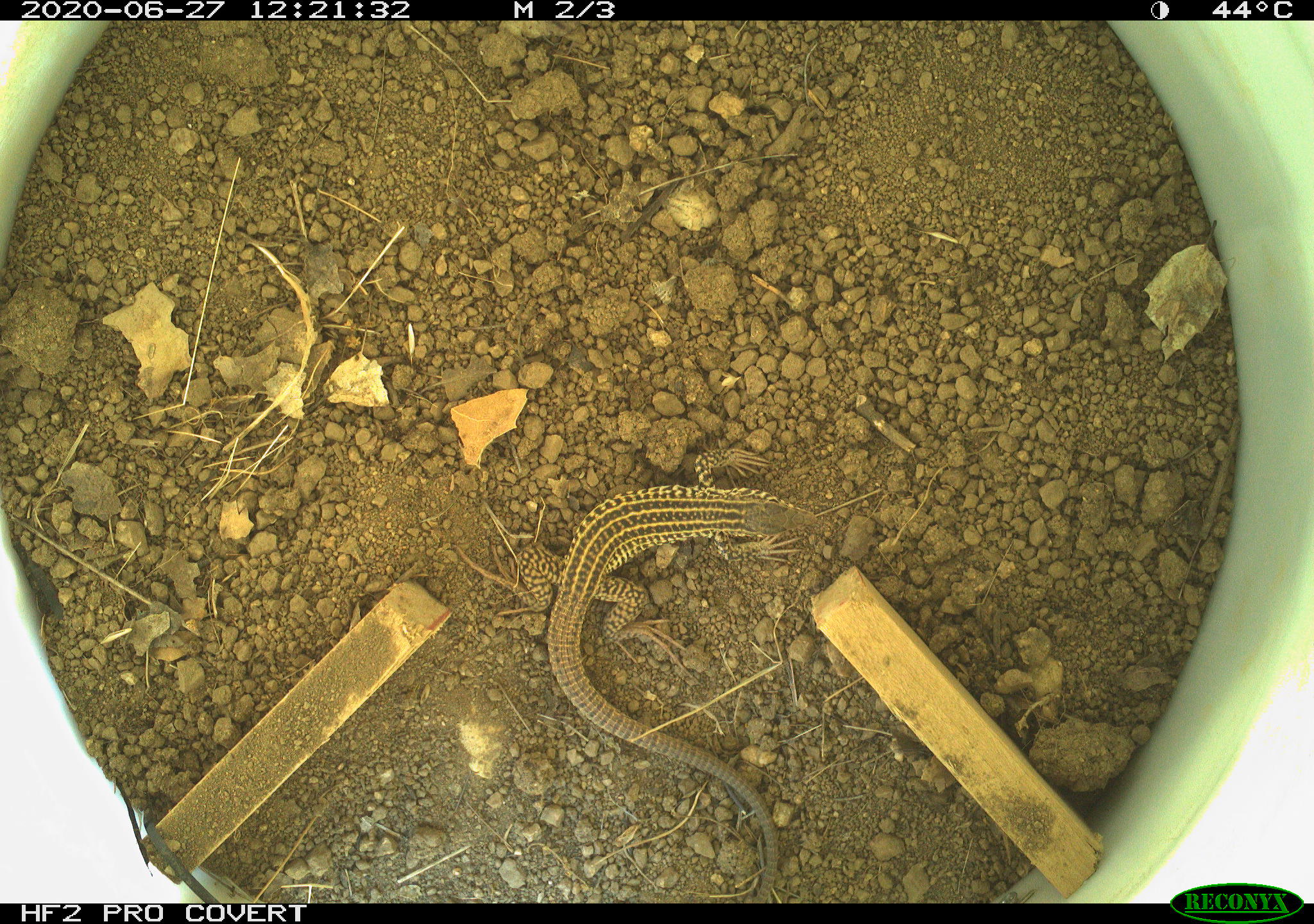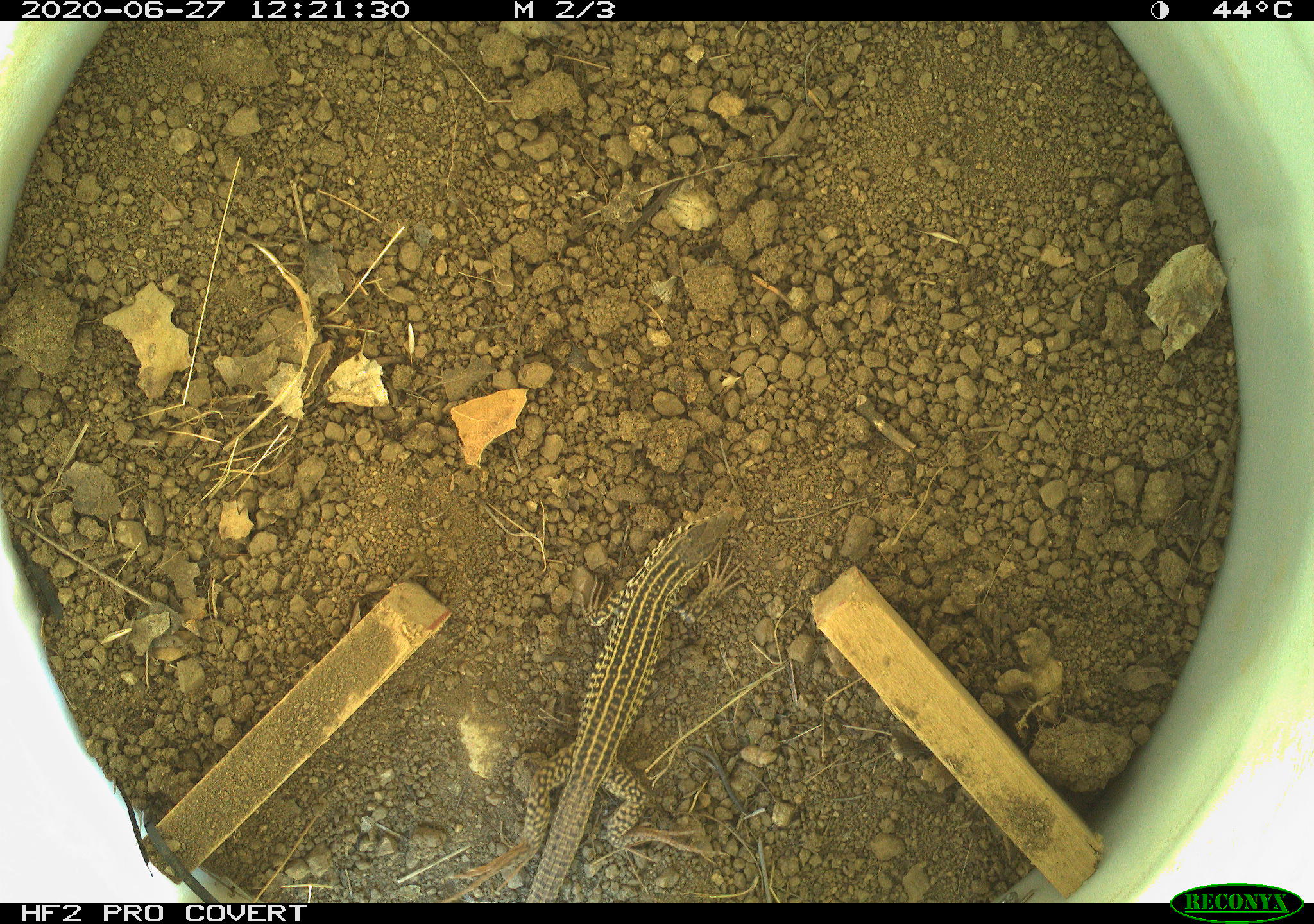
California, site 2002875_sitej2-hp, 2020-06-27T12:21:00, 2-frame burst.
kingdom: Animalia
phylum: Chordata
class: Reptilia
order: Squamata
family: Teiidae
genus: Aspidoscelis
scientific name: Aspidoscelis tigris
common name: western whiptail